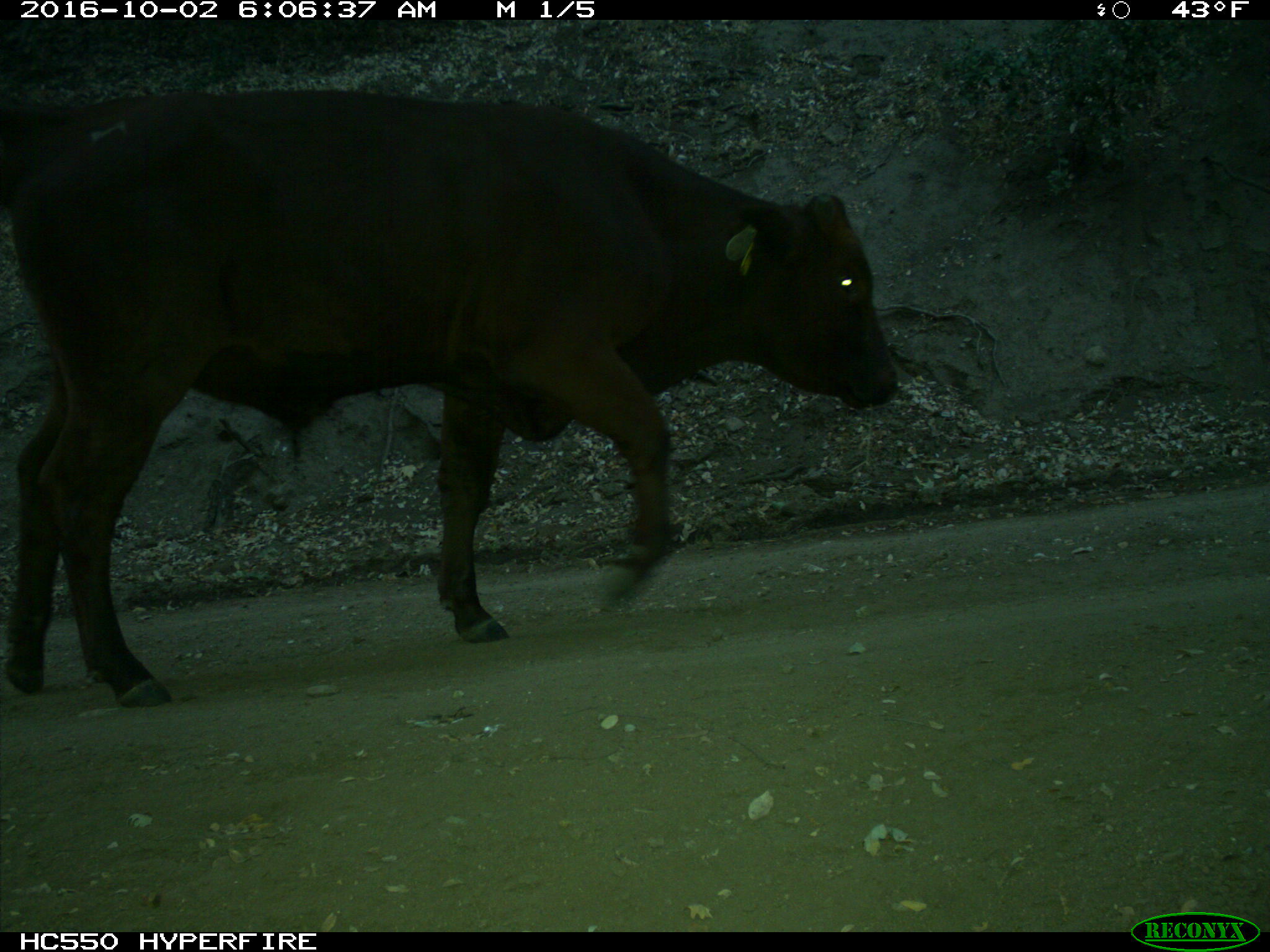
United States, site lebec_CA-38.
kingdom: Animalia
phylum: Chordata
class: Mammalia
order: Artiodactyla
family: Bovidae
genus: Bos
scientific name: Bos taurus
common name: domestic cow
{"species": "Bos taurus (domestic cow)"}